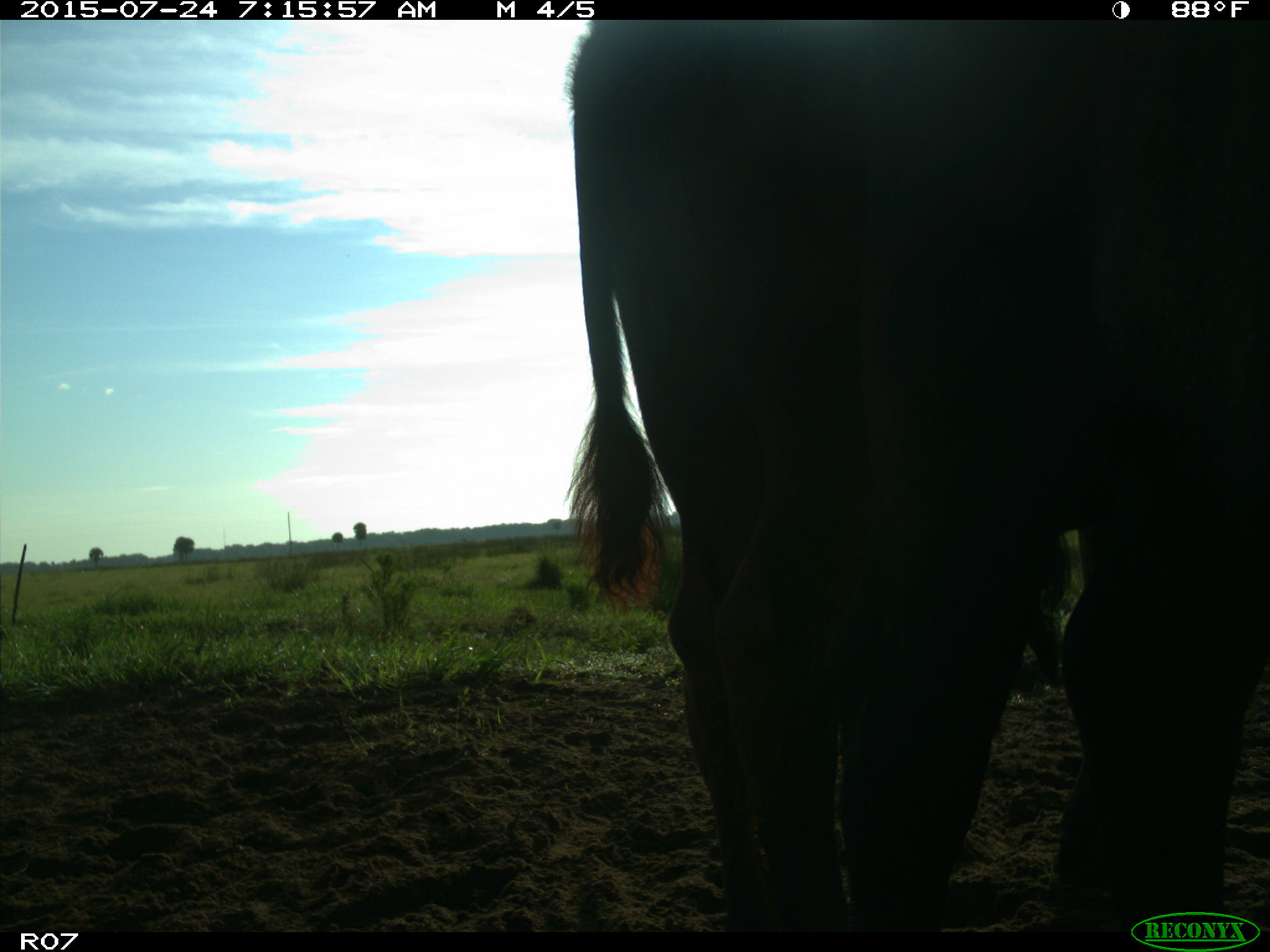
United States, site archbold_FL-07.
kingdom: Animalia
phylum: Chordata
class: Mammalia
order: Artiodactyla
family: Bovidae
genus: Bos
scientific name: Bos taurus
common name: domestic cow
Bos taurus (domestic cow).